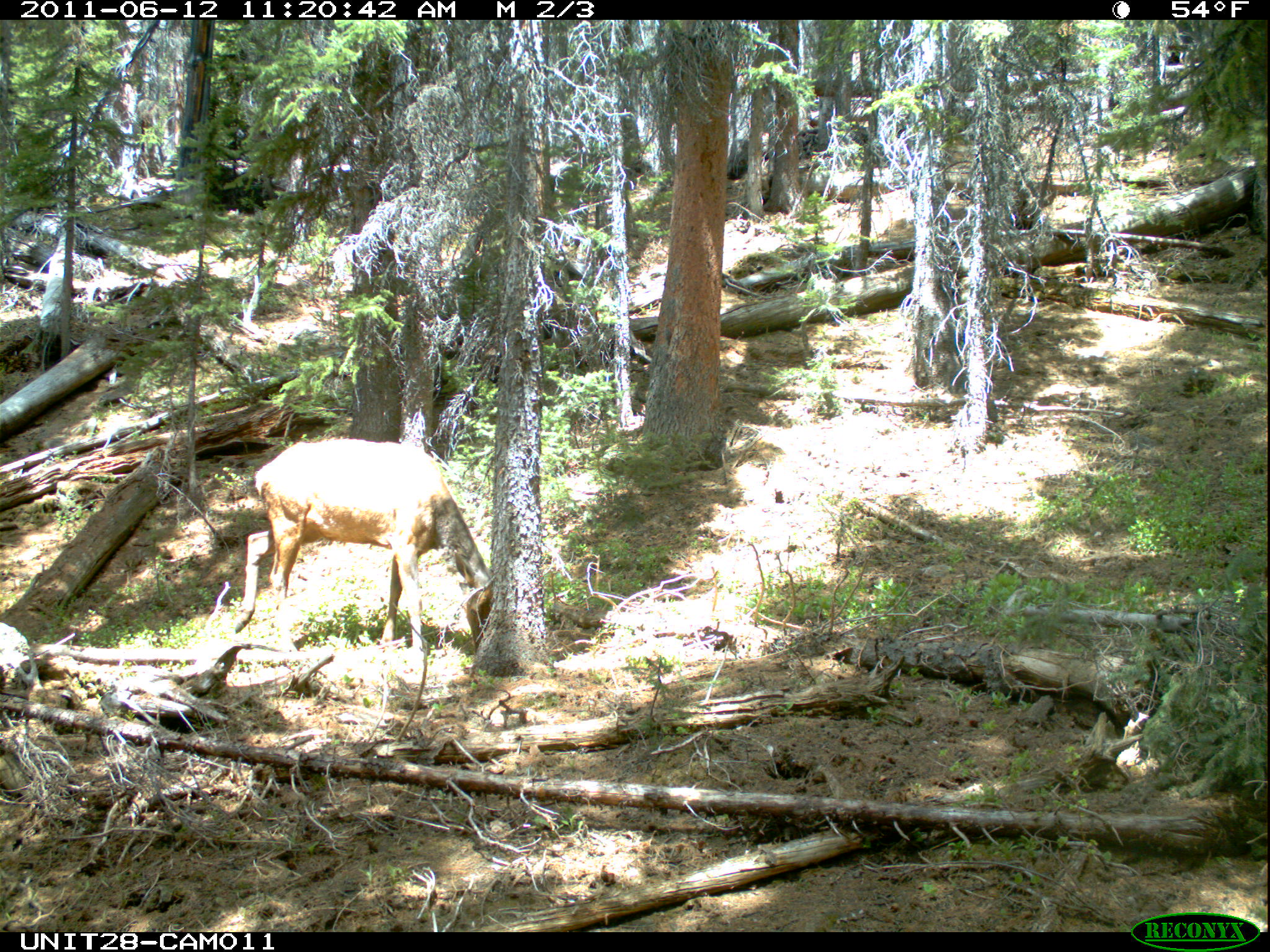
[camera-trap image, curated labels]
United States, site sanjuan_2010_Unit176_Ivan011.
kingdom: Animalia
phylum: Chordata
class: Mammalia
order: Artiodactyla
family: Cervidae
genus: Cervus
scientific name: Cervus elaphus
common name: red deer